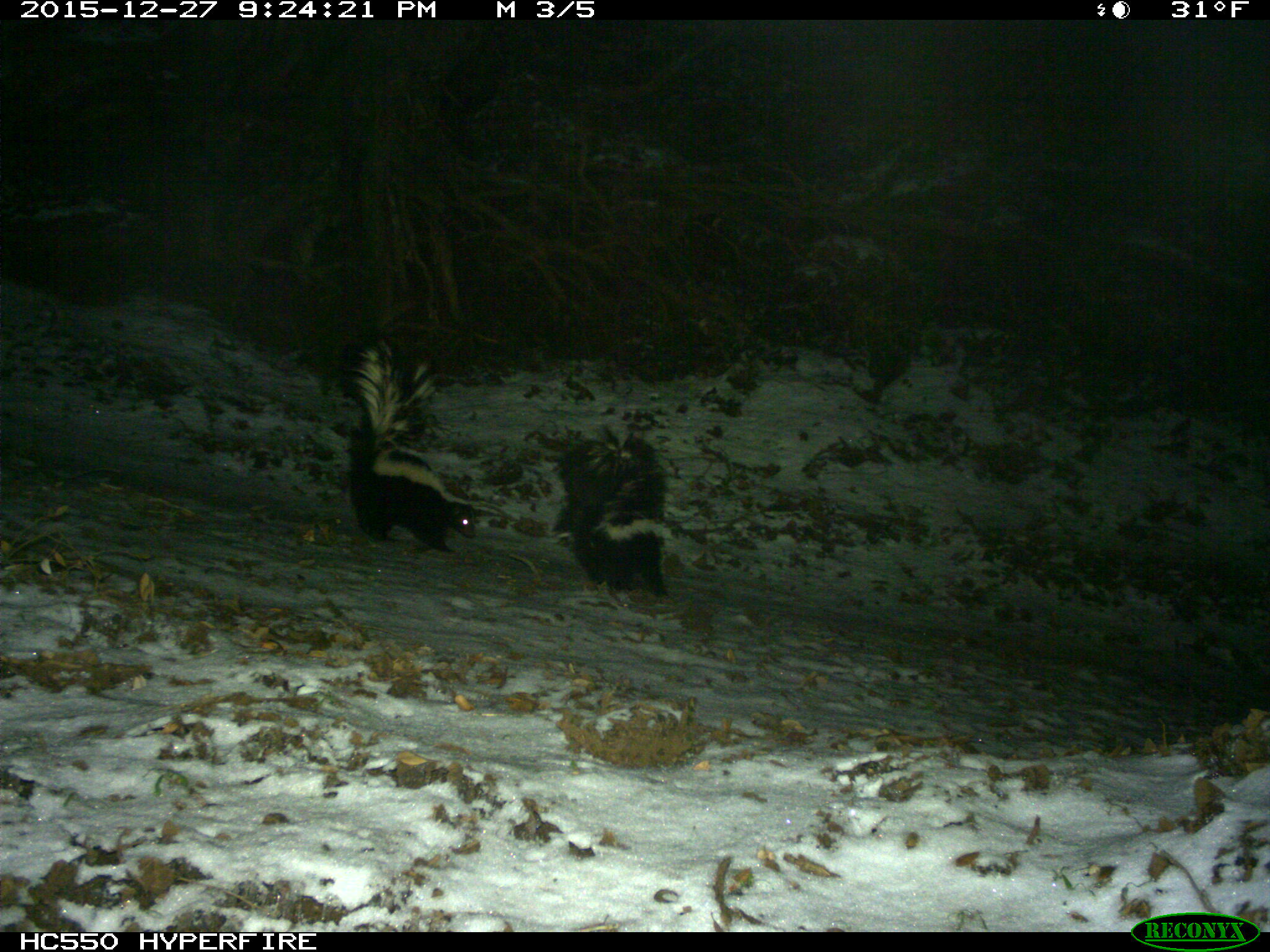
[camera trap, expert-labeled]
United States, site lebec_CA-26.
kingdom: Animalia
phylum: Chordata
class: Mammalia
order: Carnivora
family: Mephitidae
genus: Mephitis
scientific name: Mephitis mephitis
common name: striped skunk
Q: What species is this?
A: Mephitis mephitis (striped skunk).